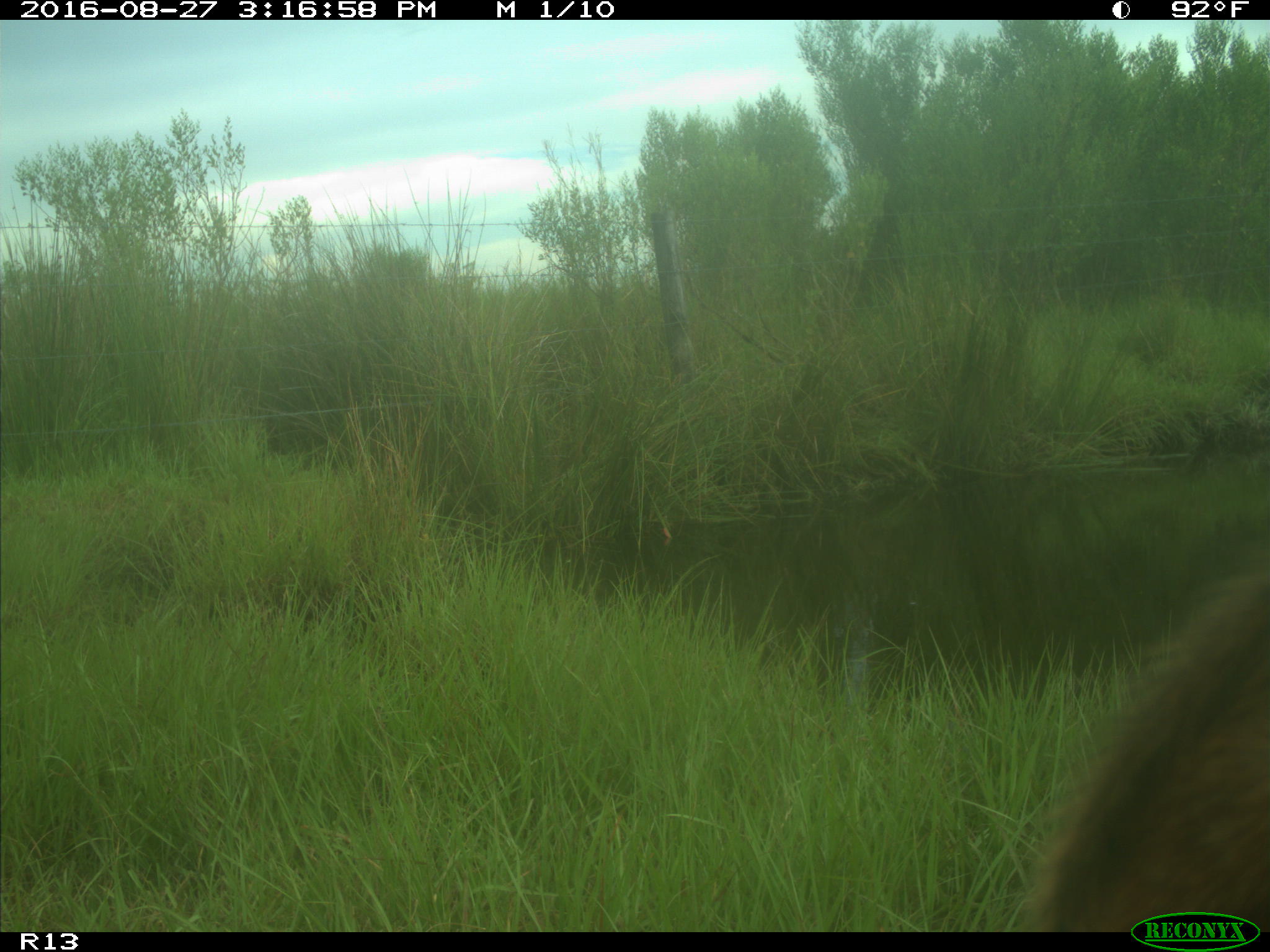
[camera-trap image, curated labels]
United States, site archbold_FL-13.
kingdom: Animalia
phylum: Chordata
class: Mammalia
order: Artiodactyla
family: Bovidae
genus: Bos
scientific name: Bos taurus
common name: domestic cow